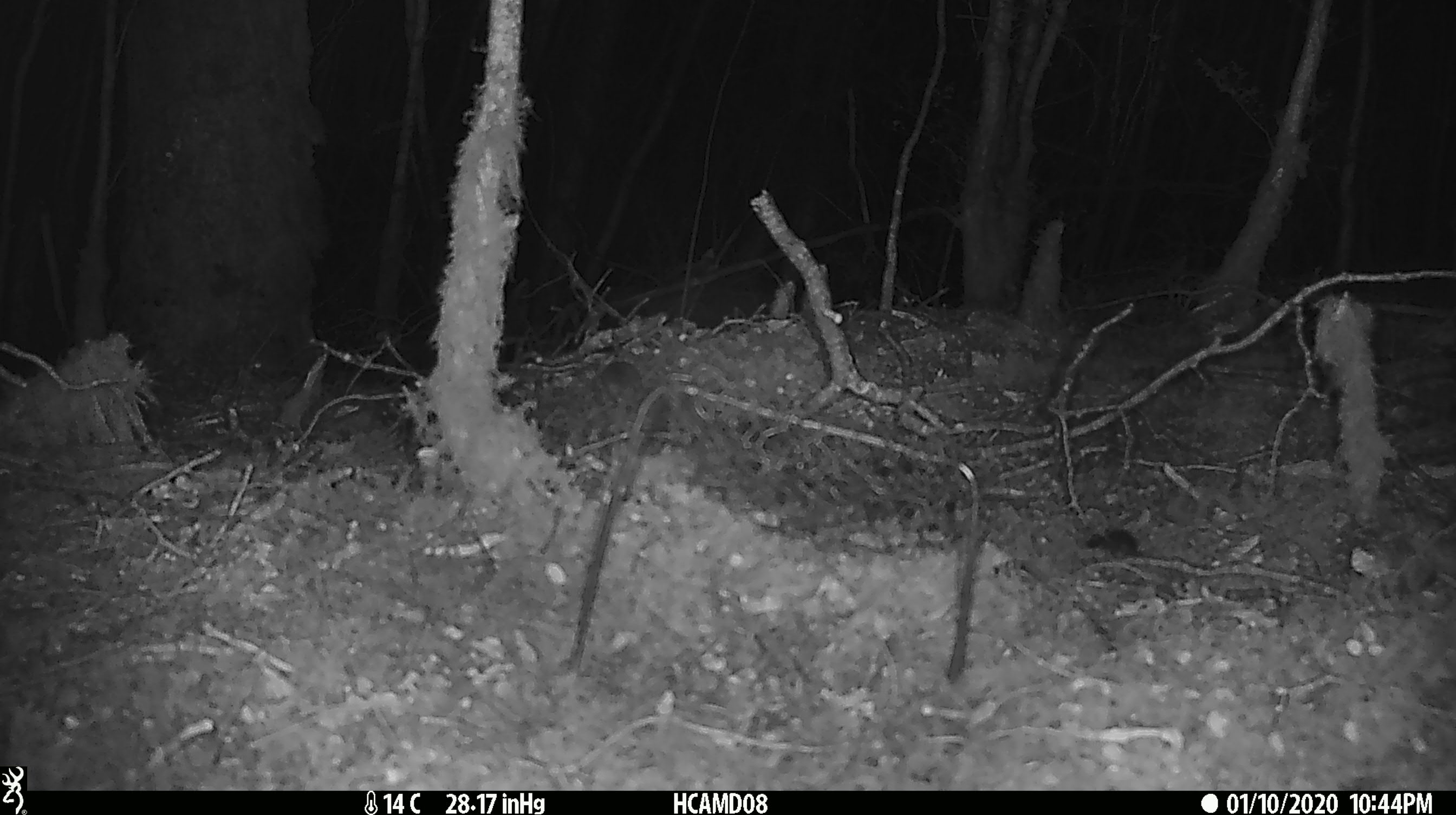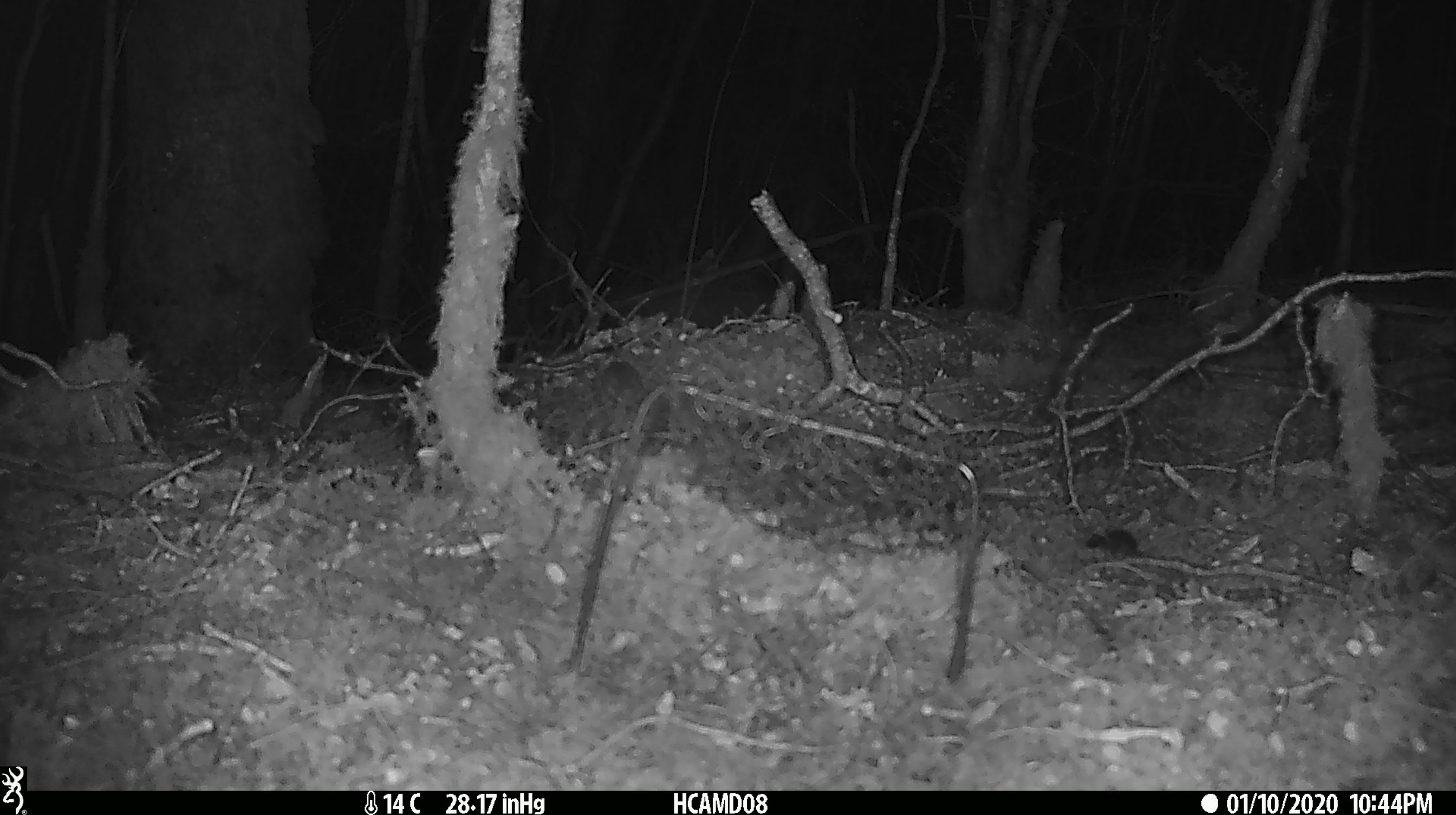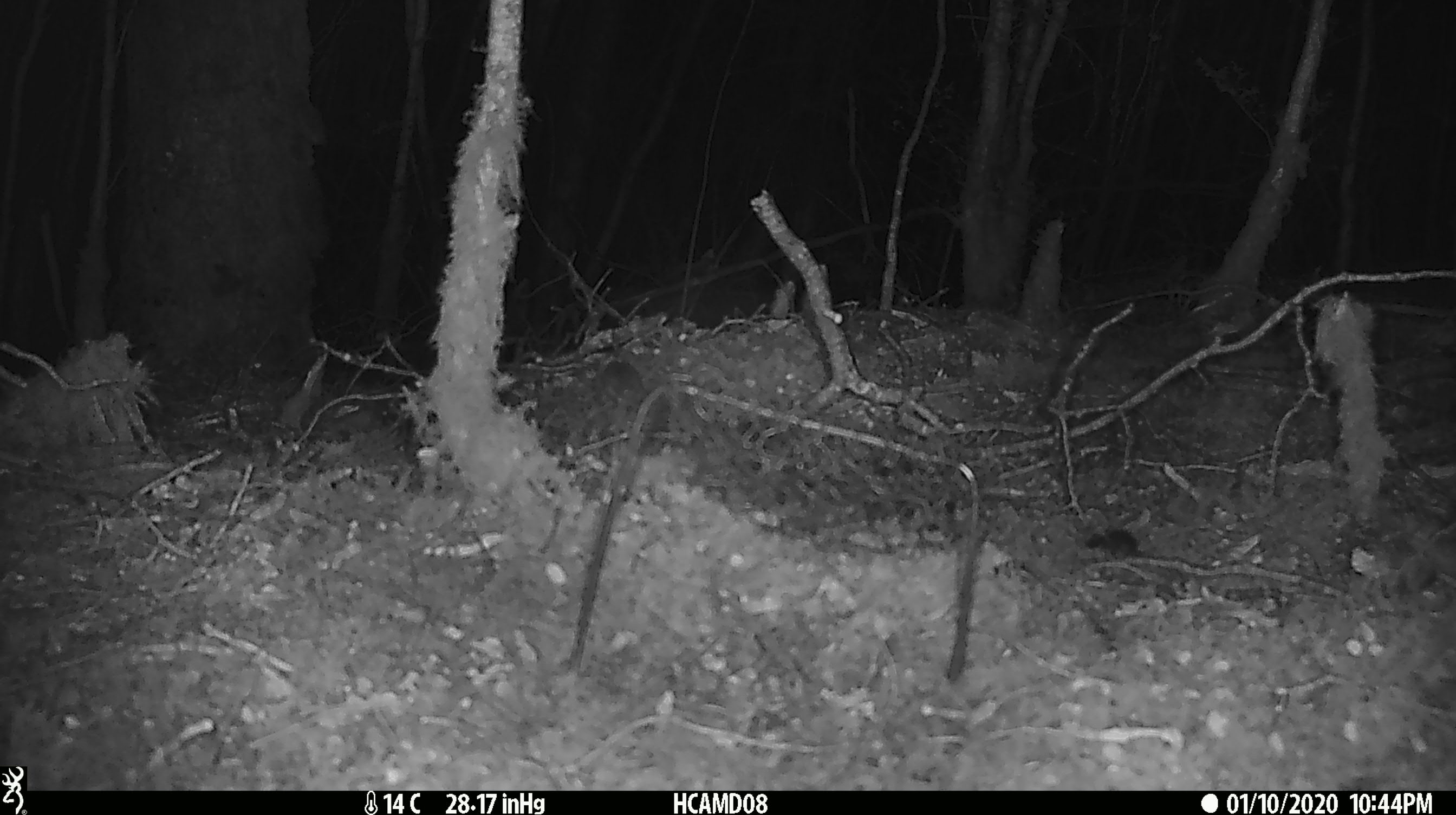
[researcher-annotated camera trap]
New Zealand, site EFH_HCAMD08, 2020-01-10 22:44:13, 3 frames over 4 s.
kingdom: Animalia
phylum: Chordata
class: Mammalia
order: Rodentia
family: Muridae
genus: Mus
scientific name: Mus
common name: mouse